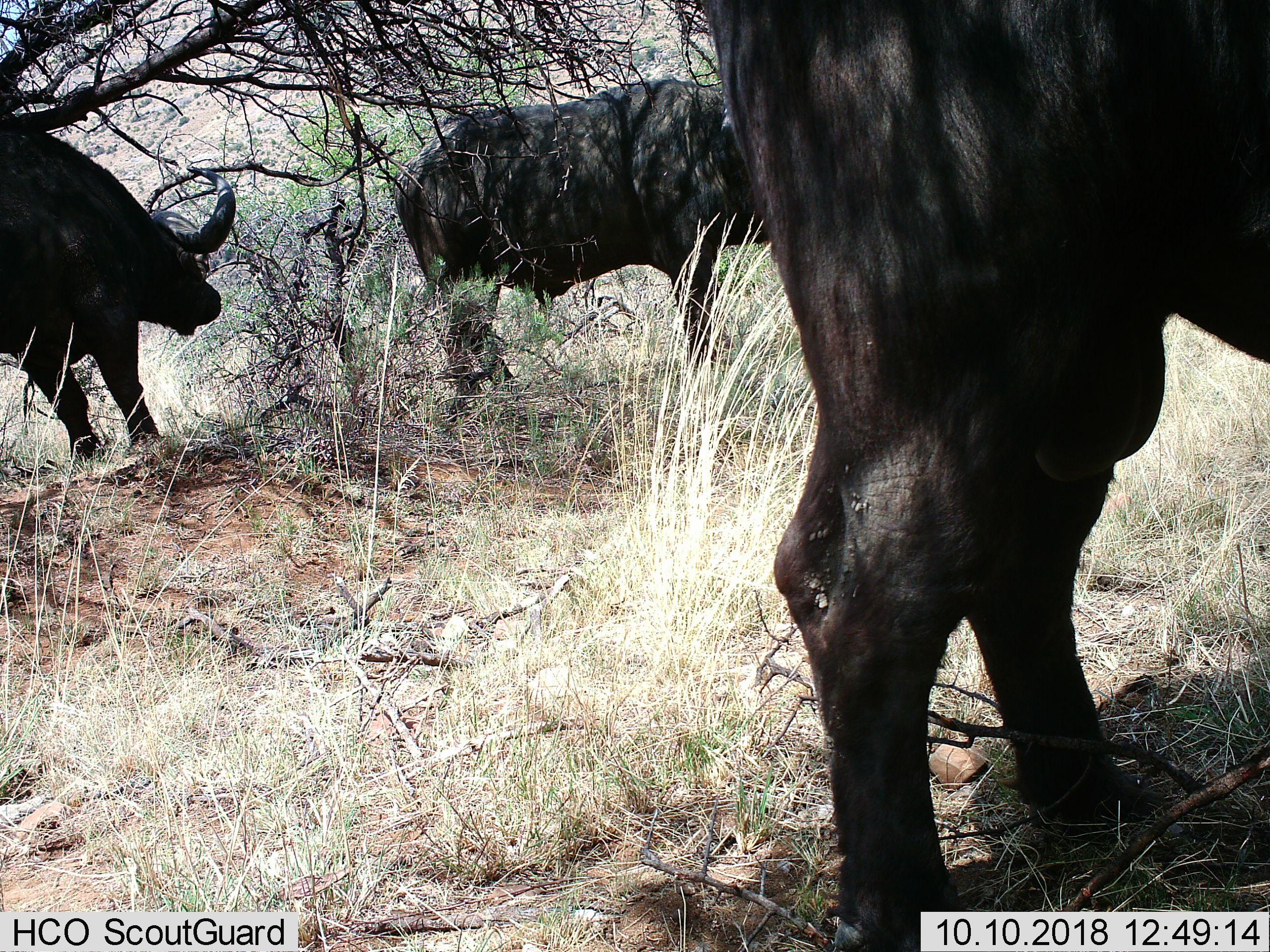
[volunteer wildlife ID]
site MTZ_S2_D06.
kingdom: Animalia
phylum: Chordata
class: Mammalia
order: Artiodactyla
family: Bovidae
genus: Syncerus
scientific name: Syncerus caffer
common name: african buffalo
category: buffalo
Buffalo (african buffalo) (Syncerus caffer), count 3. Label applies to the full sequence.